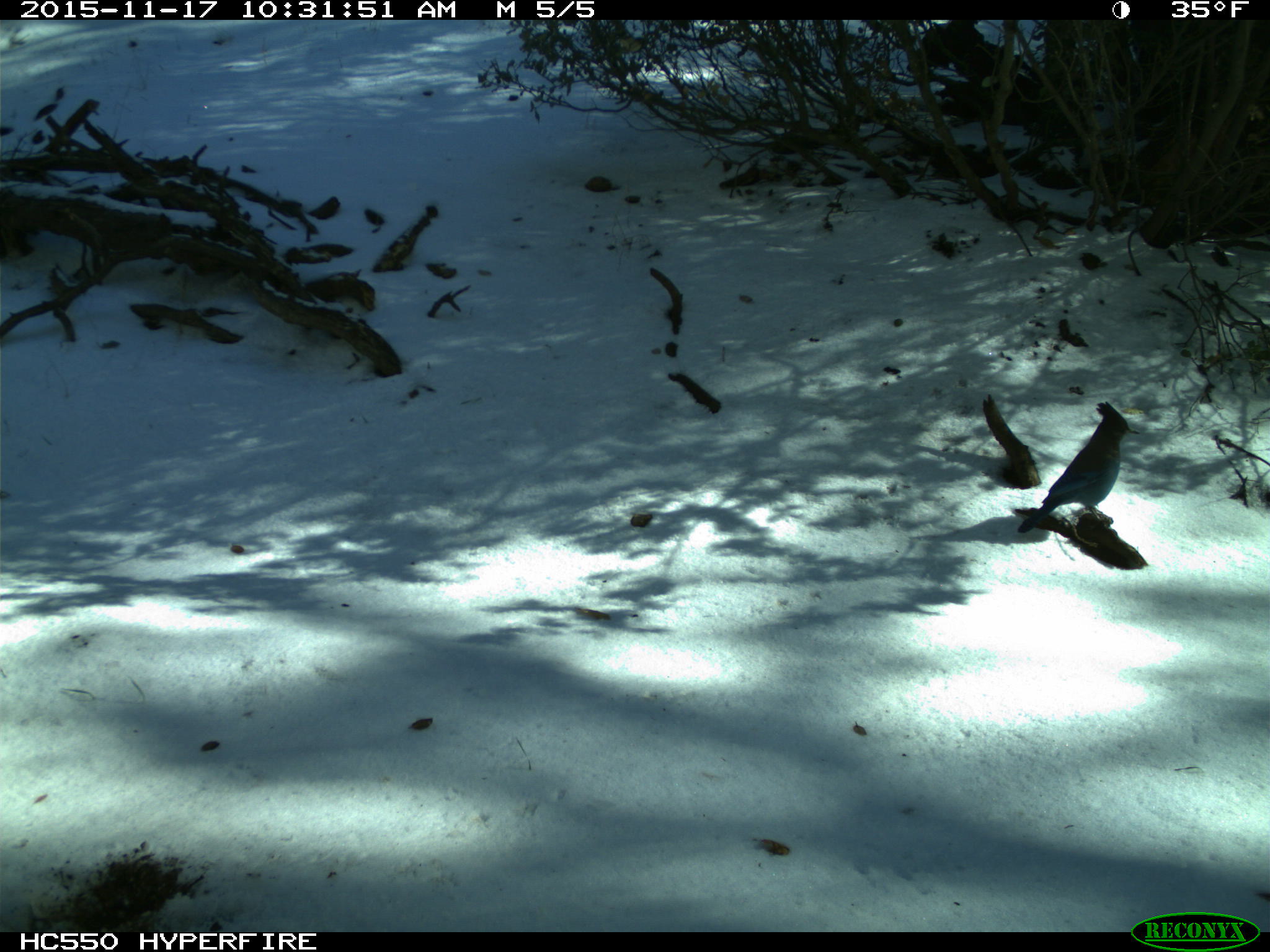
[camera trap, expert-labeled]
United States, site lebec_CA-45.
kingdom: Animalia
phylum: Chordata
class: Aves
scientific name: Aves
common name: birds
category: unidentified bird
Unidentified bird (birds) (Aves).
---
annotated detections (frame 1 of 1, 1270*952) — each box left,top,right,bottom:
animal: 1018,402,1139,533